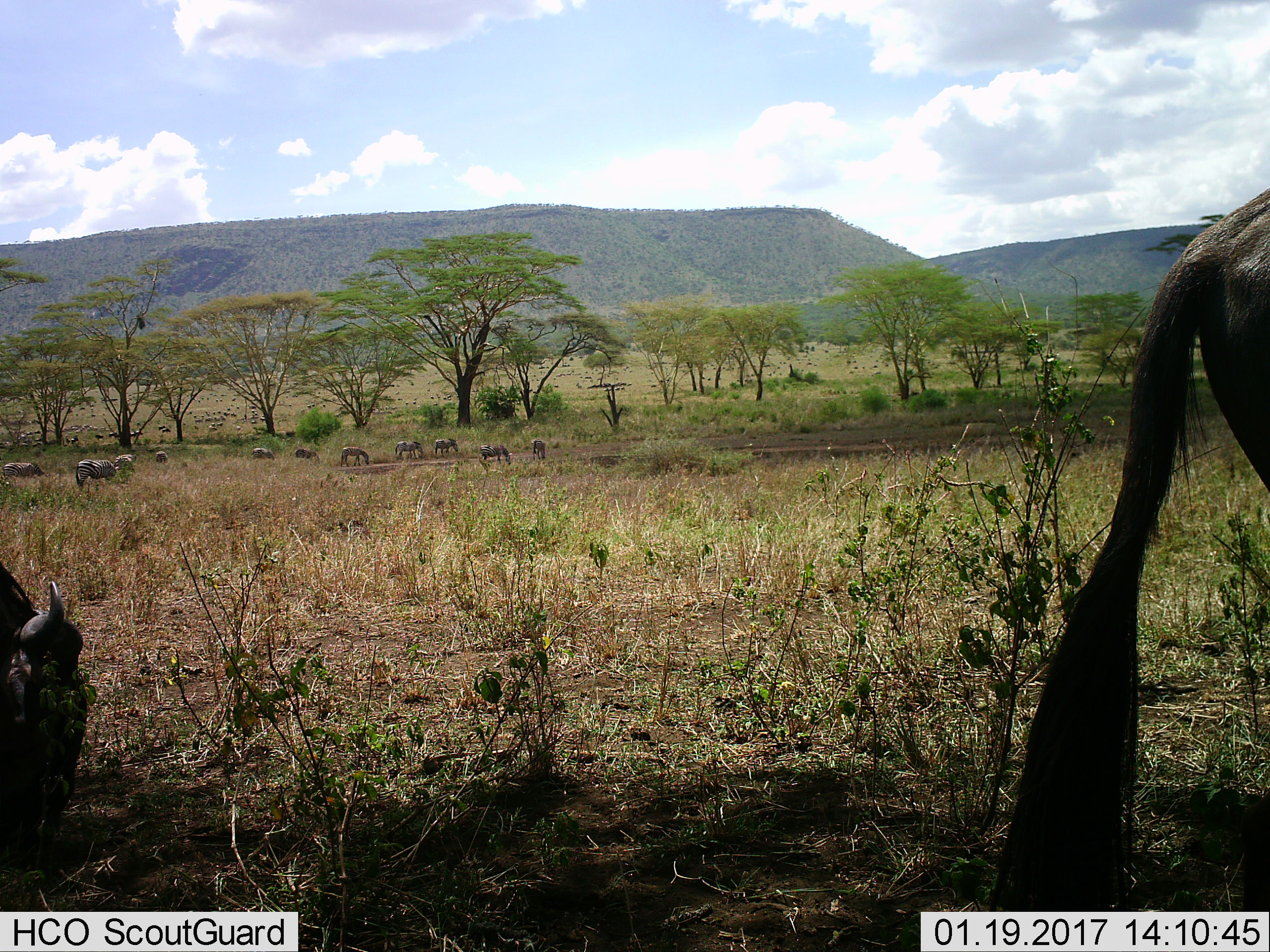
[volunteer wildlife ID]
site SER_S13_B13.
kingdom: Animalia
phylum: Chordata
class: Mammalia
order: Artiodactyla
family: Bovidae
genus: Connochaetes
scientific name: Connochaetes taurinus taurinus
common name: blue wildebeest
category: wildebeestblue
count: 11-50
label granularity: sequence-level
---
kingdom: Animalia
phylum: Chordata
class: Mammalia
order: Perissodactyla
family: Equidae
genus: Equus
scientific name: Equus quagga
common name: plains zebra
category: zebraplains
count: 11-50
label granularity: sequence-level